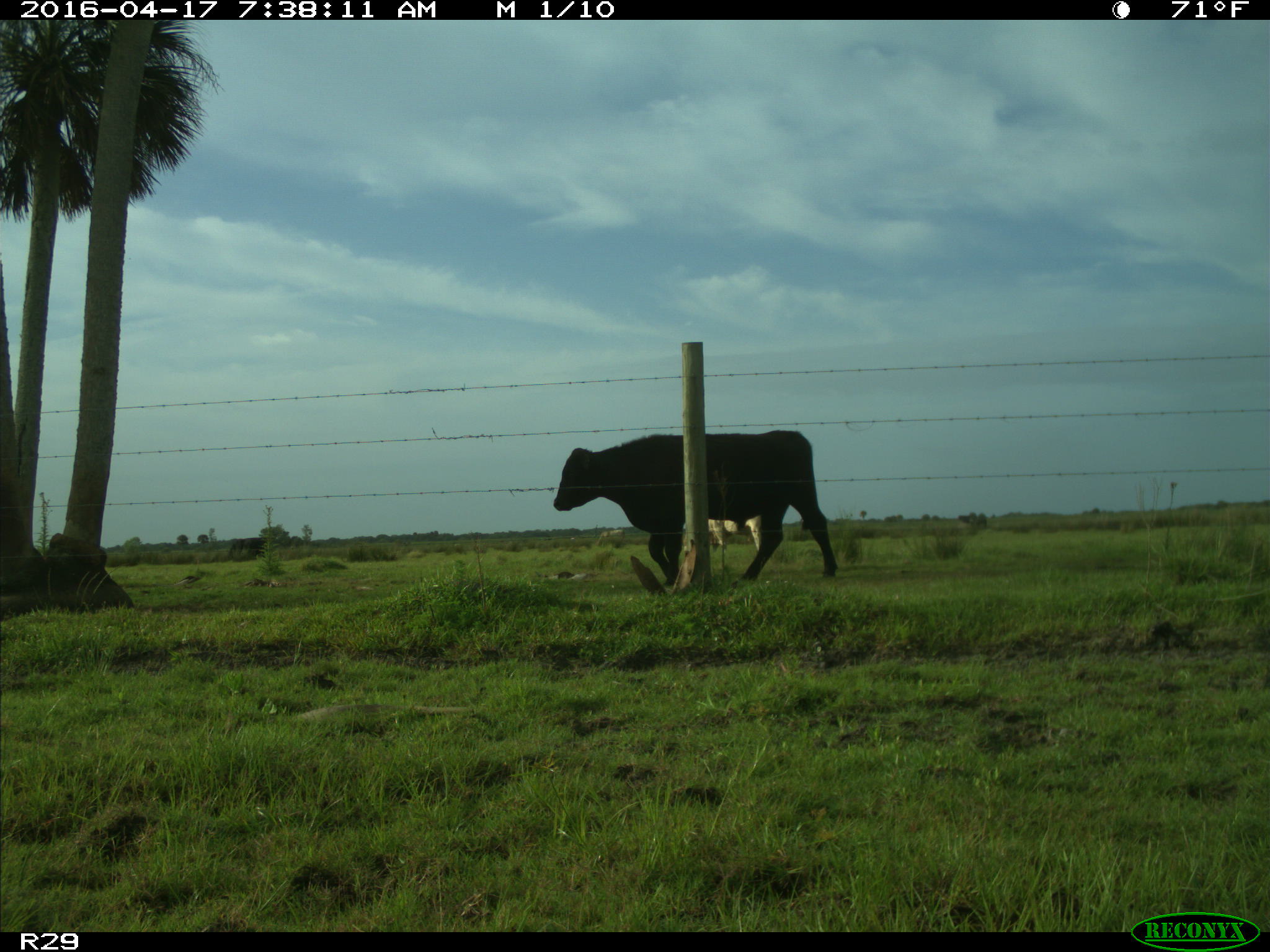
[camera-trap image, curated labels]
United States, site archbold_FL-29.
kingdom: Animalia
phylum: Chordata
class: Mammalia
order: Artiodactyla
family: Bovidae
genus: Bos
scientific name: Bos taurus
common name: domestic cow